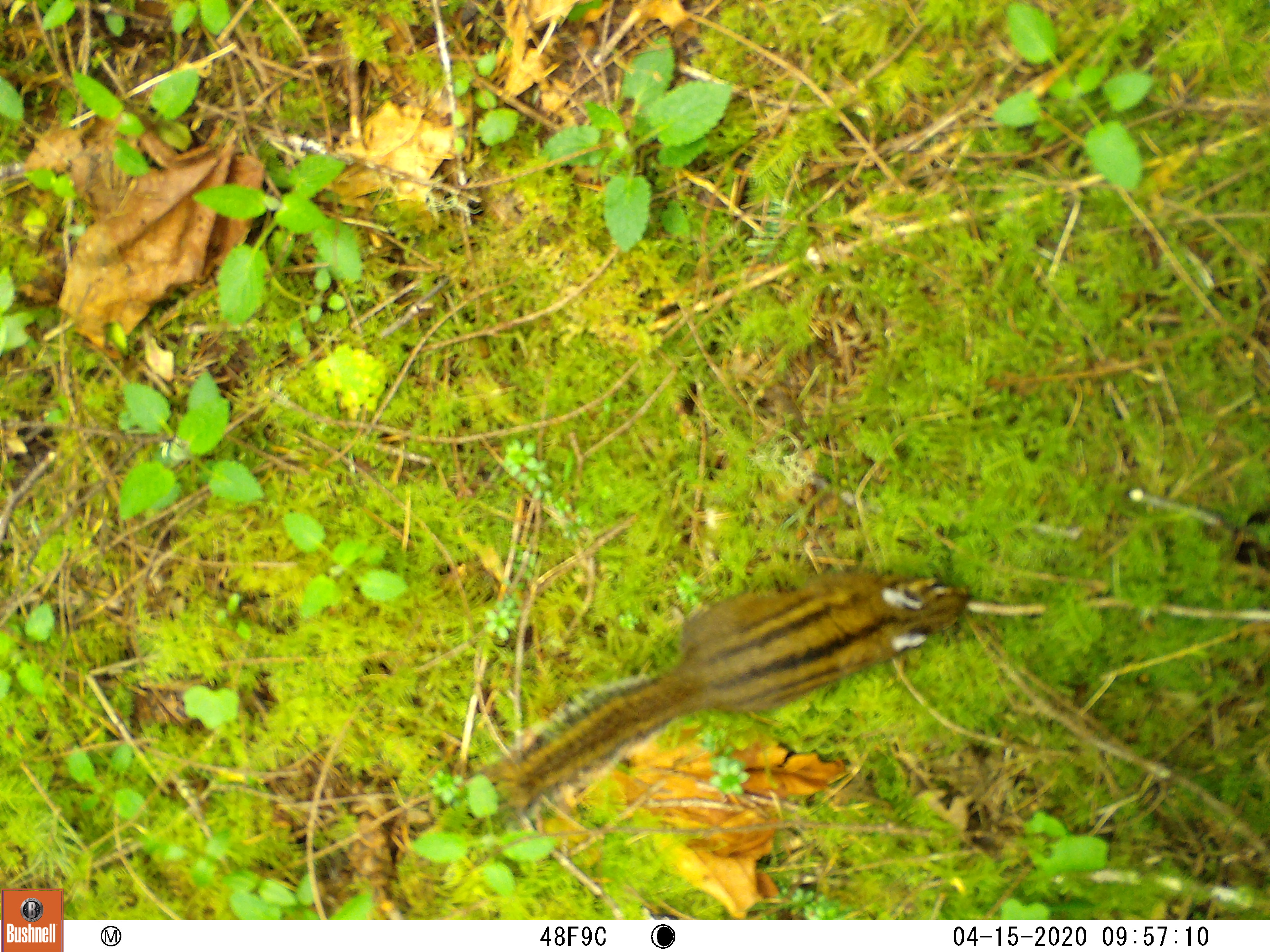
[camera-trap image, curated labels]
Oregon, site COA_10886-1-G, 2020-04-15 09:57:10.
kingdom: Animalia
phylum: Chordata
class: Mammalia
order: Rodentia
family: Sciuridae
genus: Neotamias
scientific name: Neotamias townsendii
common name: townsend's chipmunk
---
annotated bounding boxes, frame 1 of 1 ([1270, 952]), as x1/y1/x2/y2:
townsend's chipmunk: 499/563/984/809